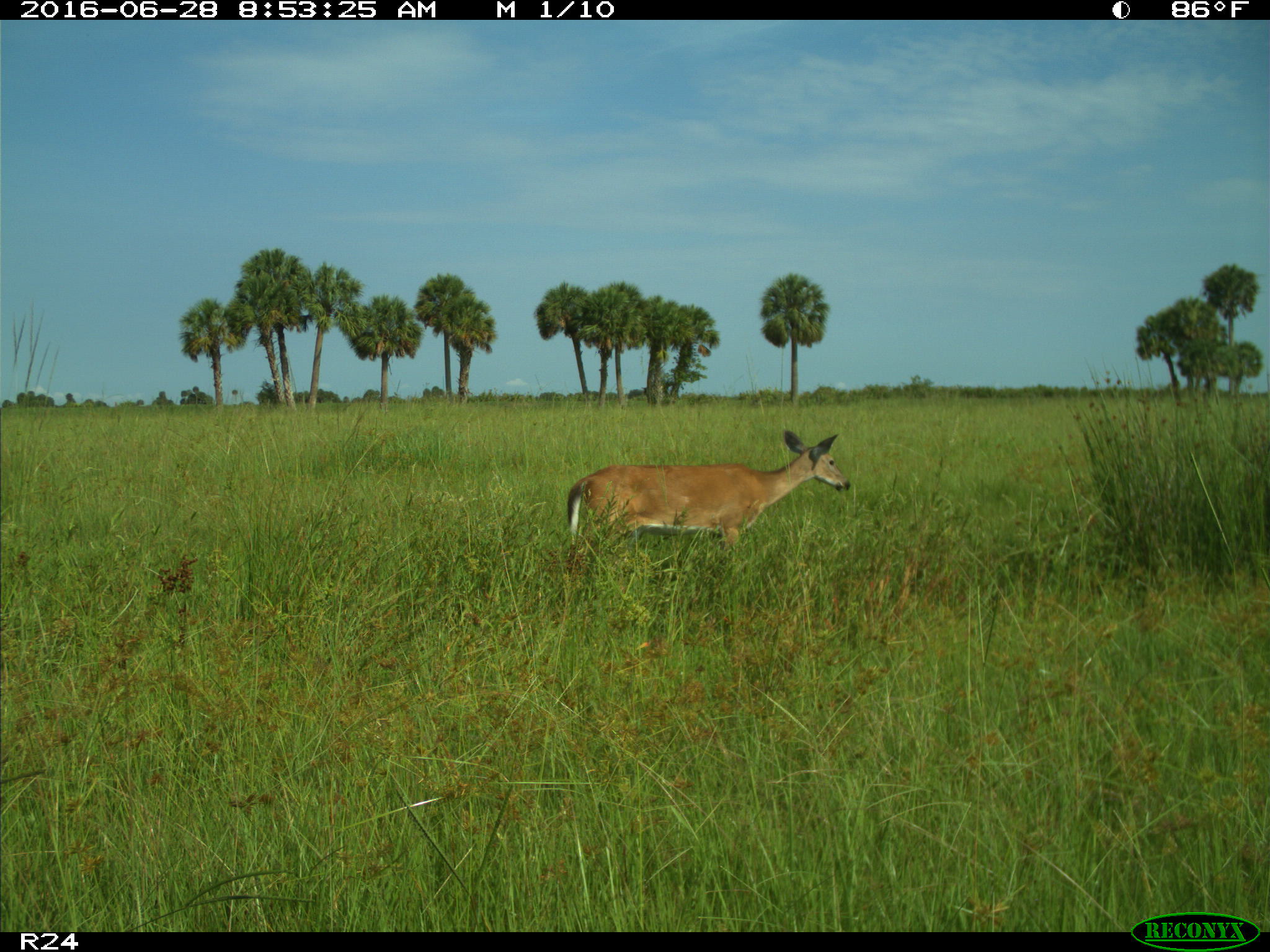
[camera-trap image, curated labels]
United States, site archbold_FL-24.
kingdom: Animalia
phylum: Chordata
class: Mammalia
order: Artiodactyla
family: Cervidae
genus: Odocoileus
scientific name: Odocoileus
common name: deer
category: unidentified deer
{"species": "unidentified deer (deer) (Odocoileus)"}